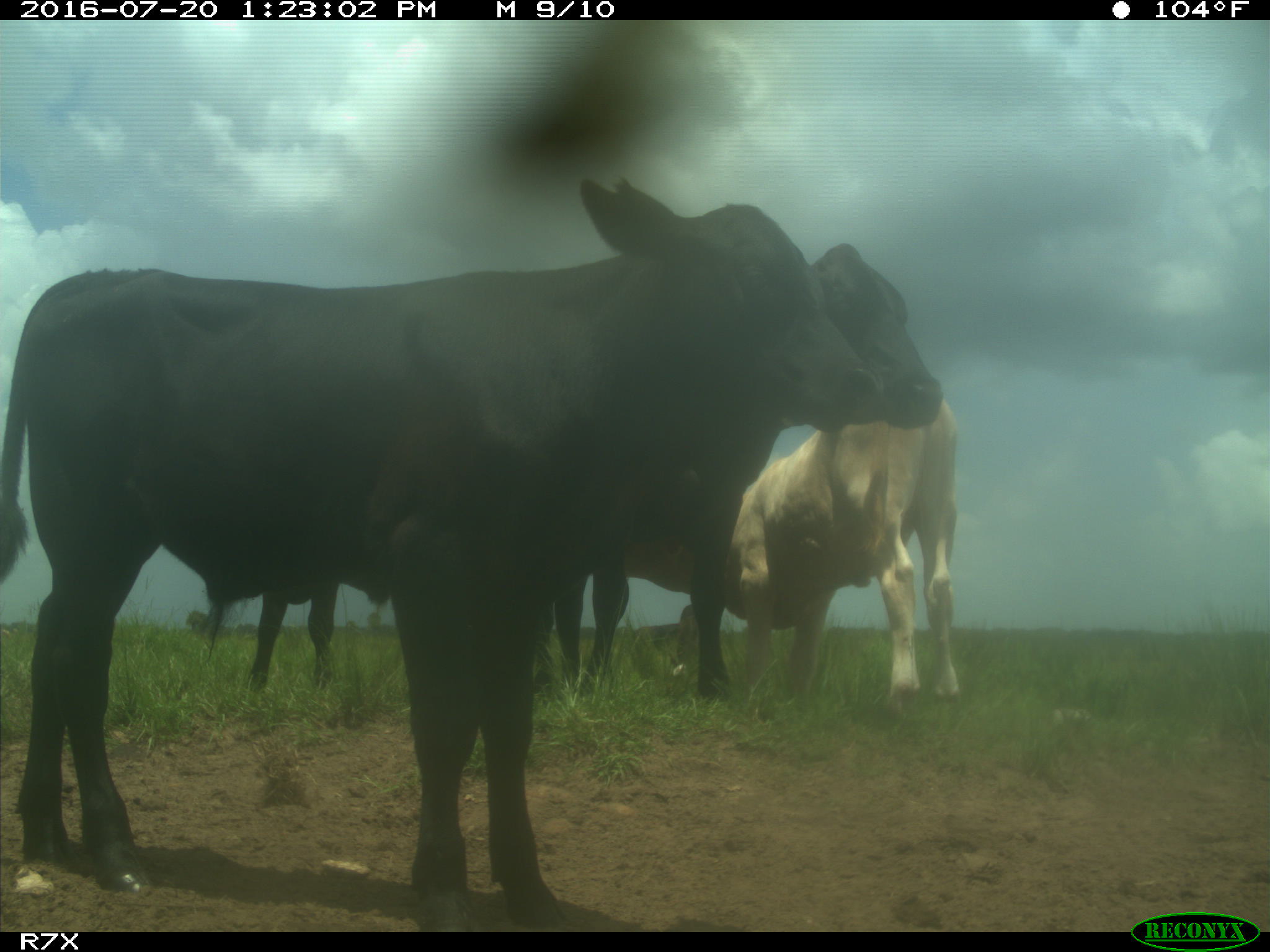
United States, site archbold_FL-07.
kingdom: Animalia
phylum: Chordata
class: Mammalia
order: Artiodactyla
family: Bovidae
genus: Bos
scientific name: Bos taurus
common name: domestic cow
Bos taurus (domestic cow).